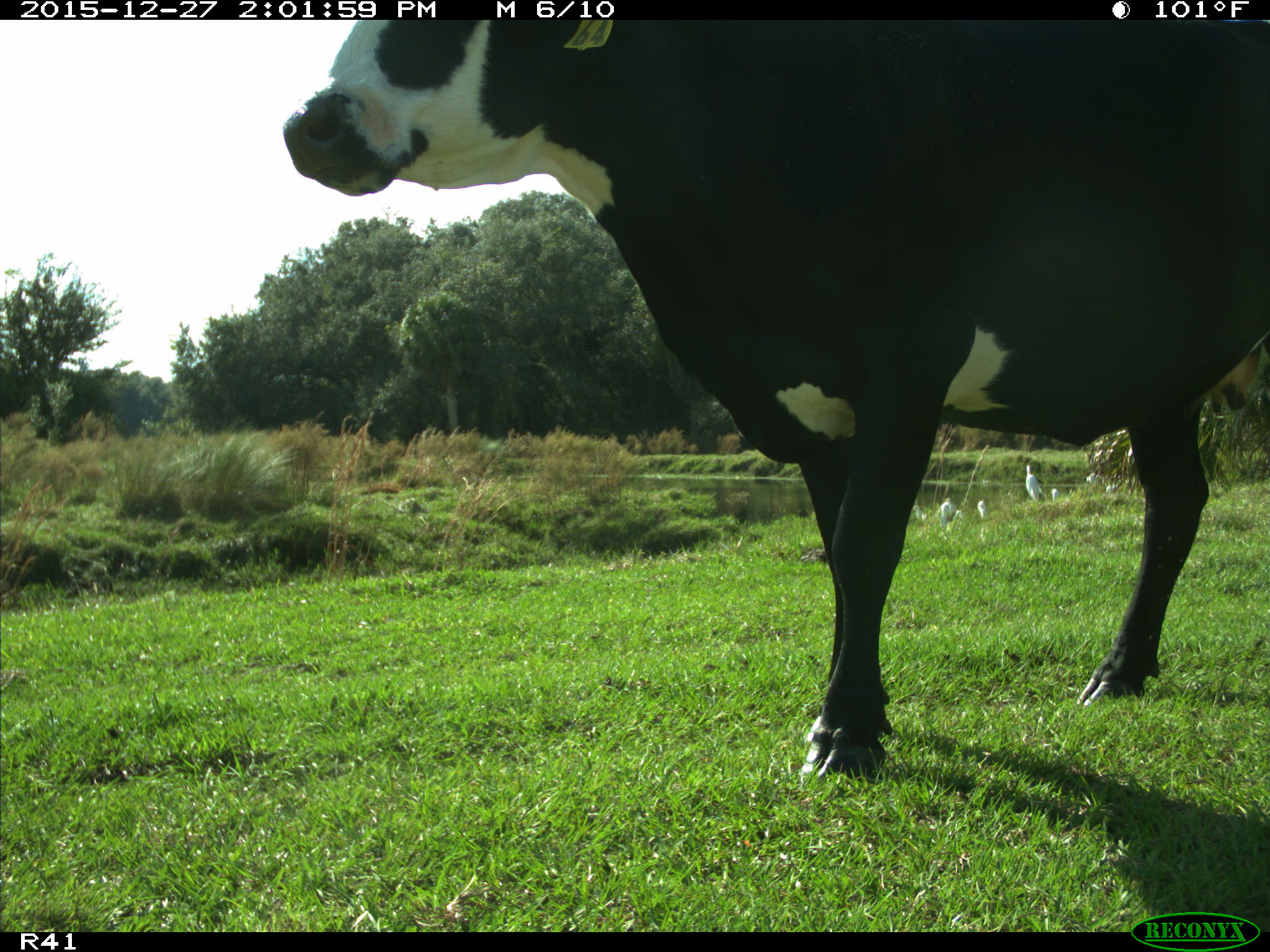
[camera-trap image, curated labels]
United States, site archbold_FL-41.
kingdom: Animalia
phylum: Chordata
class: Mammalia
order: Artiodactyla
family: Bovidae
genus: Bos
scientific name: Bos taurus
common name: domestic cow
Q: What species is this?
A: Bos taurus (domestic cow).